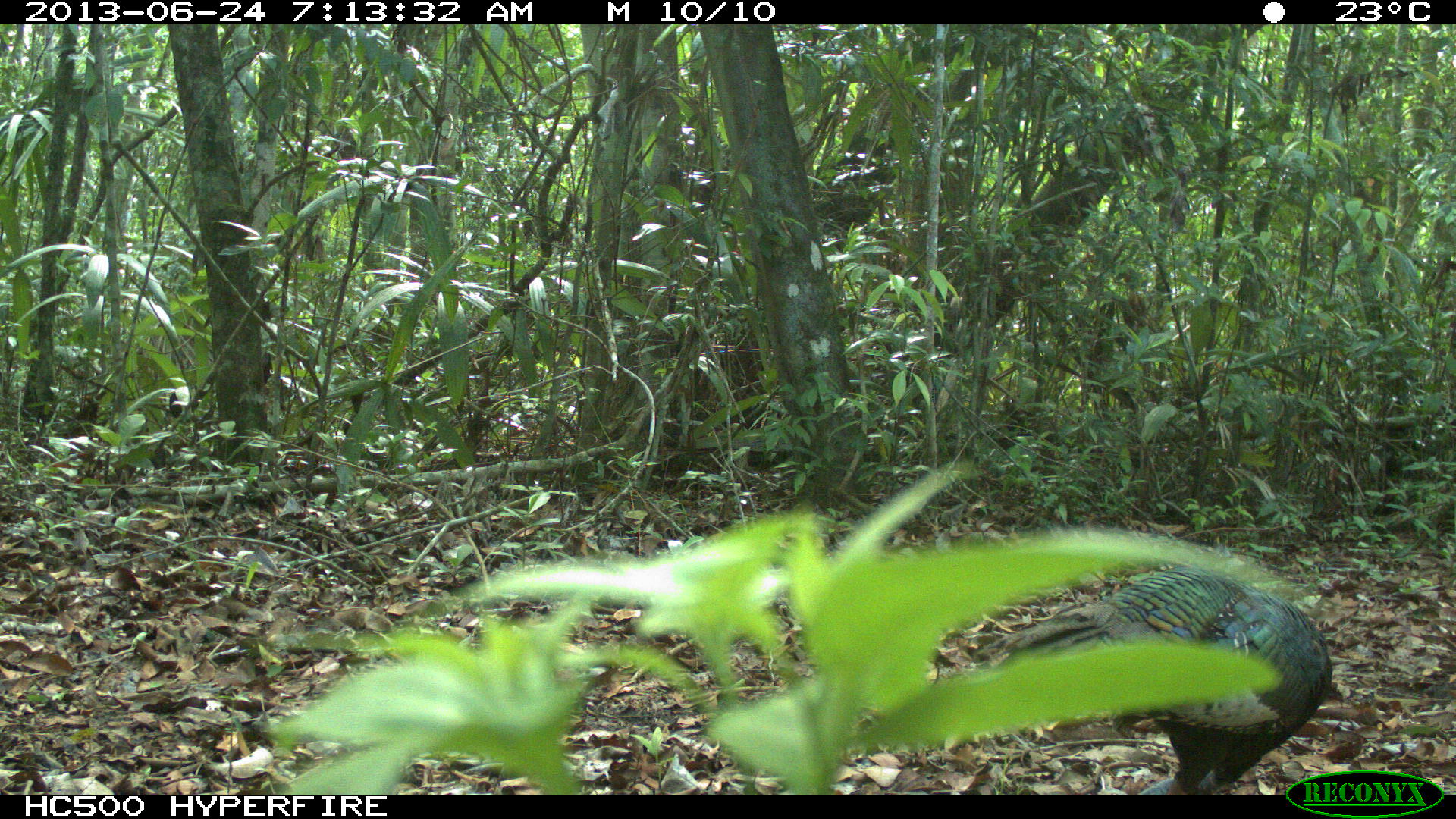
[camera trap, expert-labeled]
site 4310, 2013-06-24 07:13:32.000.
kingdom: Animalia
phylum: Chordata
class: Aves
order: Galliformes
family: Phasianidae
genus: Meleagris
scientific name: Meleagris ocellata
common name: ocellated turkey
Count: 1.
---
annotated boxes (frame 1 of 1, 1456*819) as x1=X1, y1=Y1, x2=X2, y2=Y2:
meleagris ocellata: x1=974, y1=566, x2=1332, y2=792